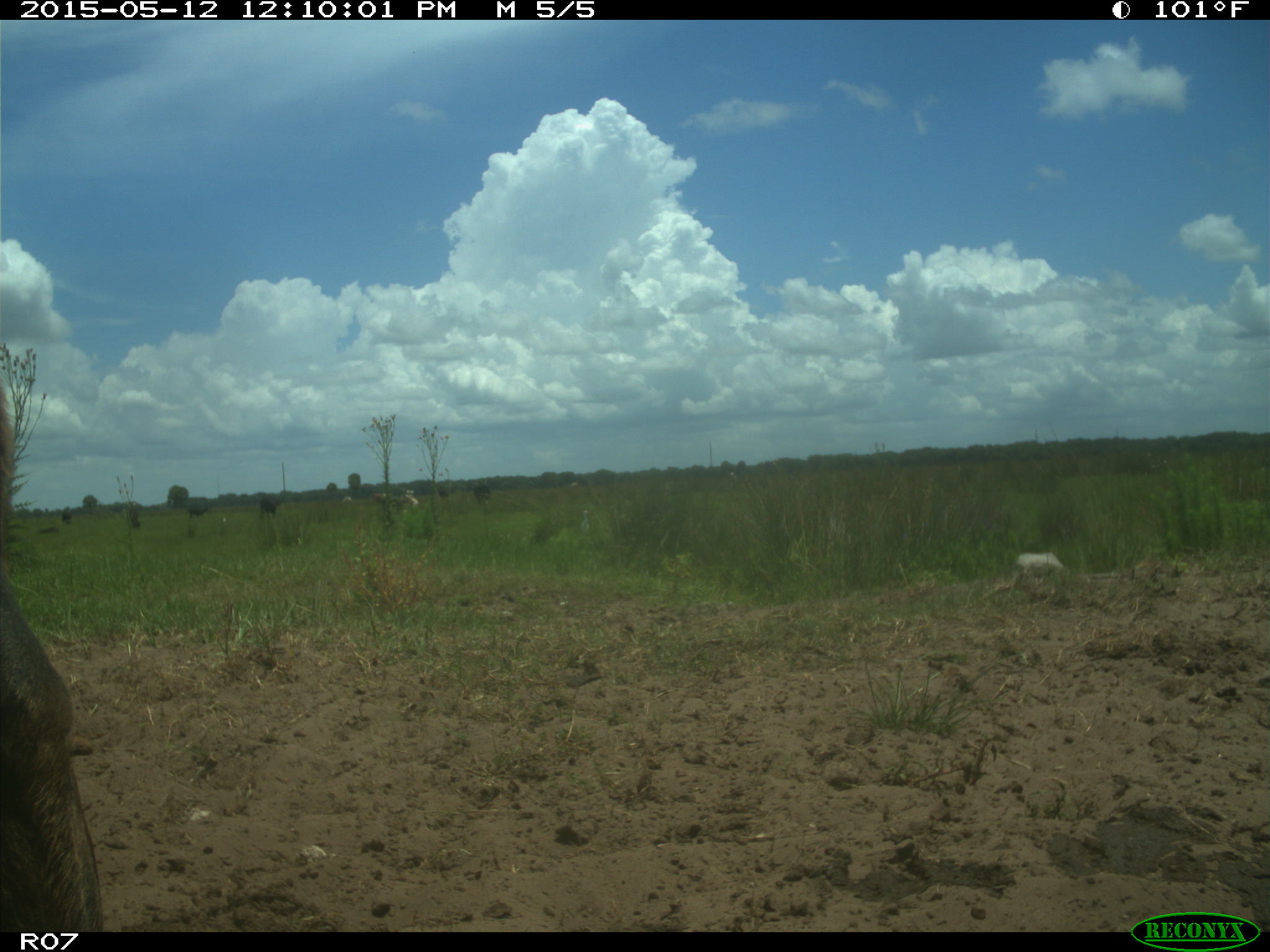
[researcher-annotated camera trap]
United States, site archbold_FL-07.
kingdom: Animalia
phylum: Chordata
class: Mammalia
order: Artiodactyla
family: Bovidae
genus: Bos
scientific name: Bos taurus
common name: domestic cow